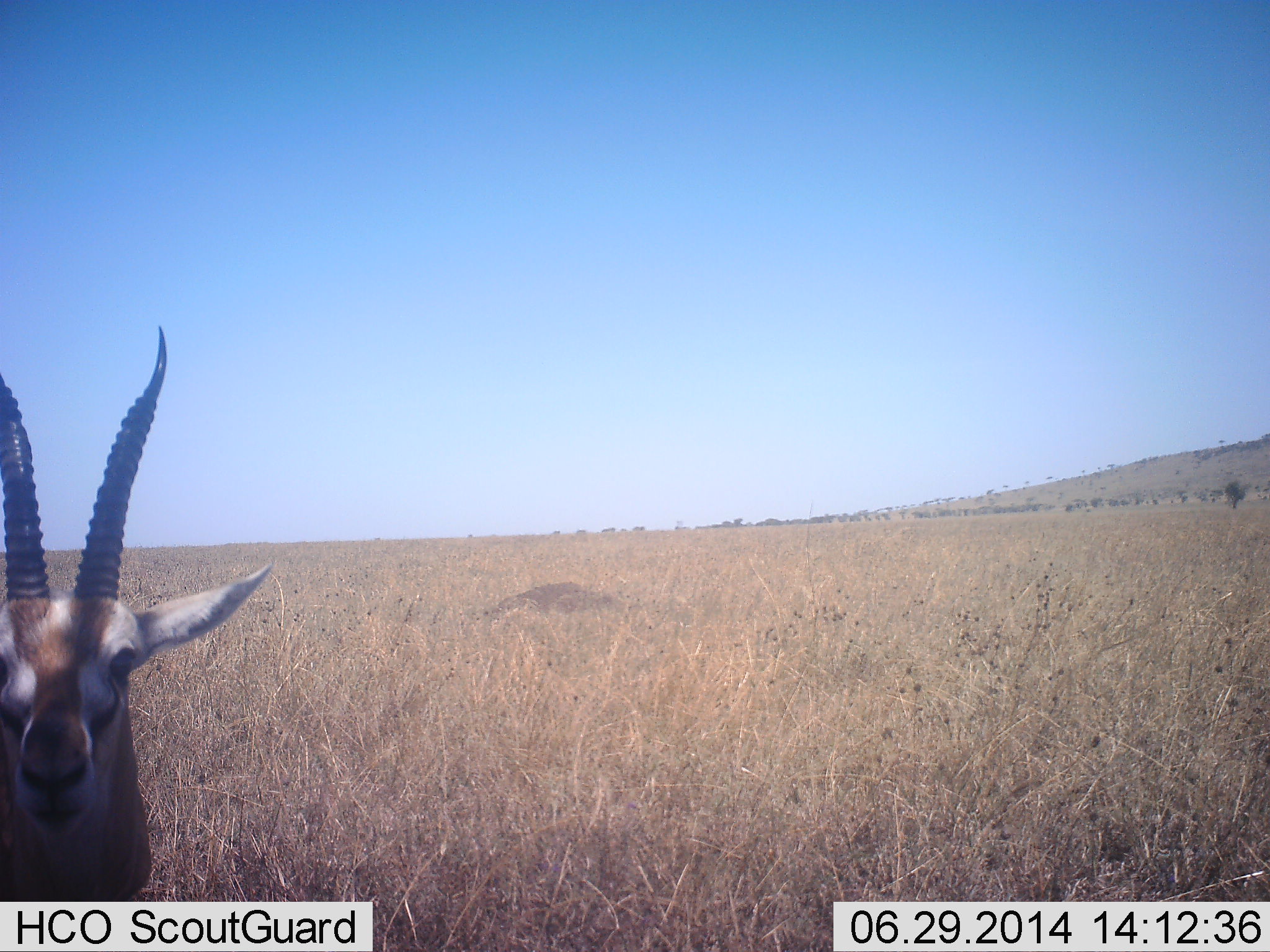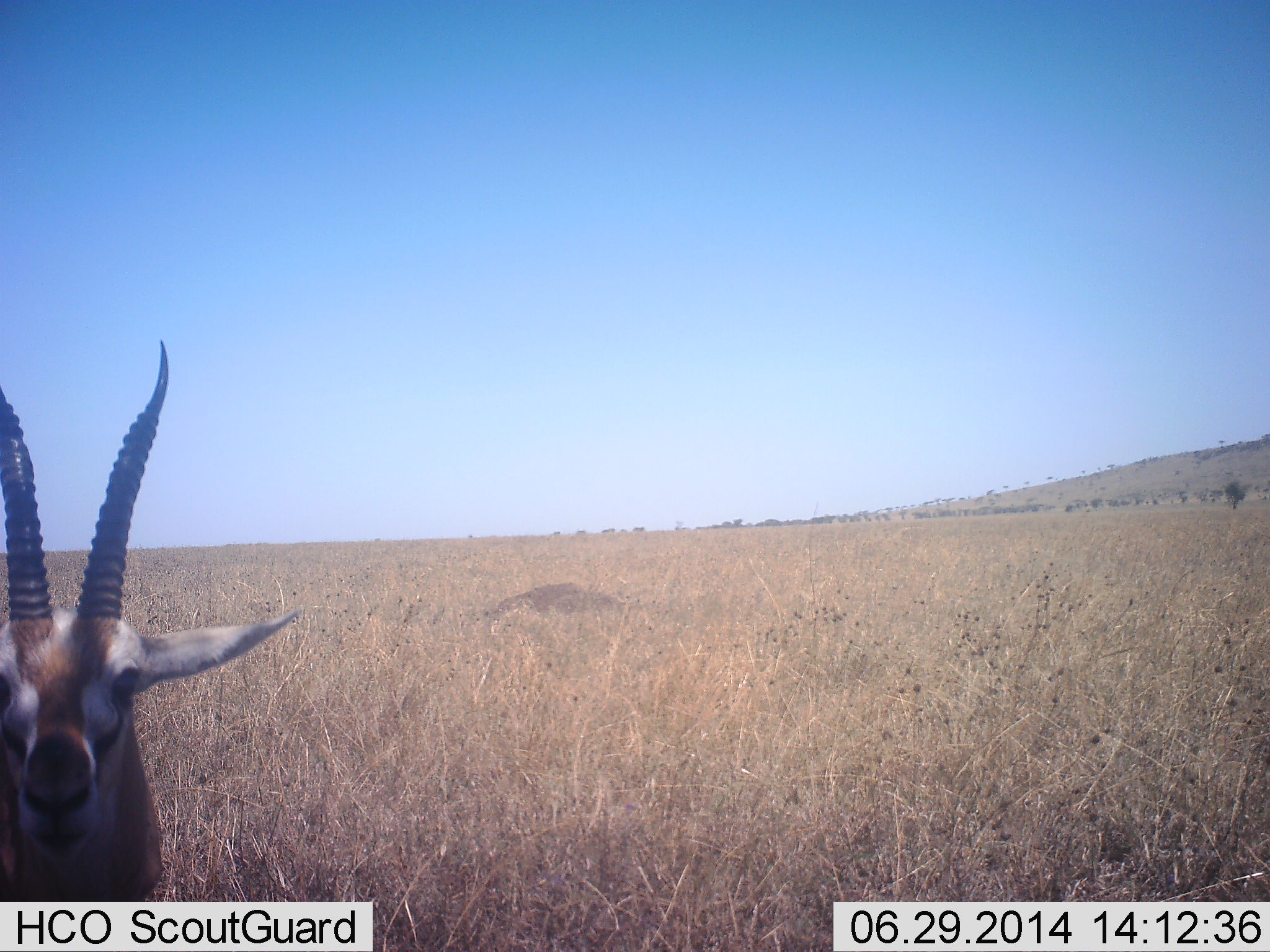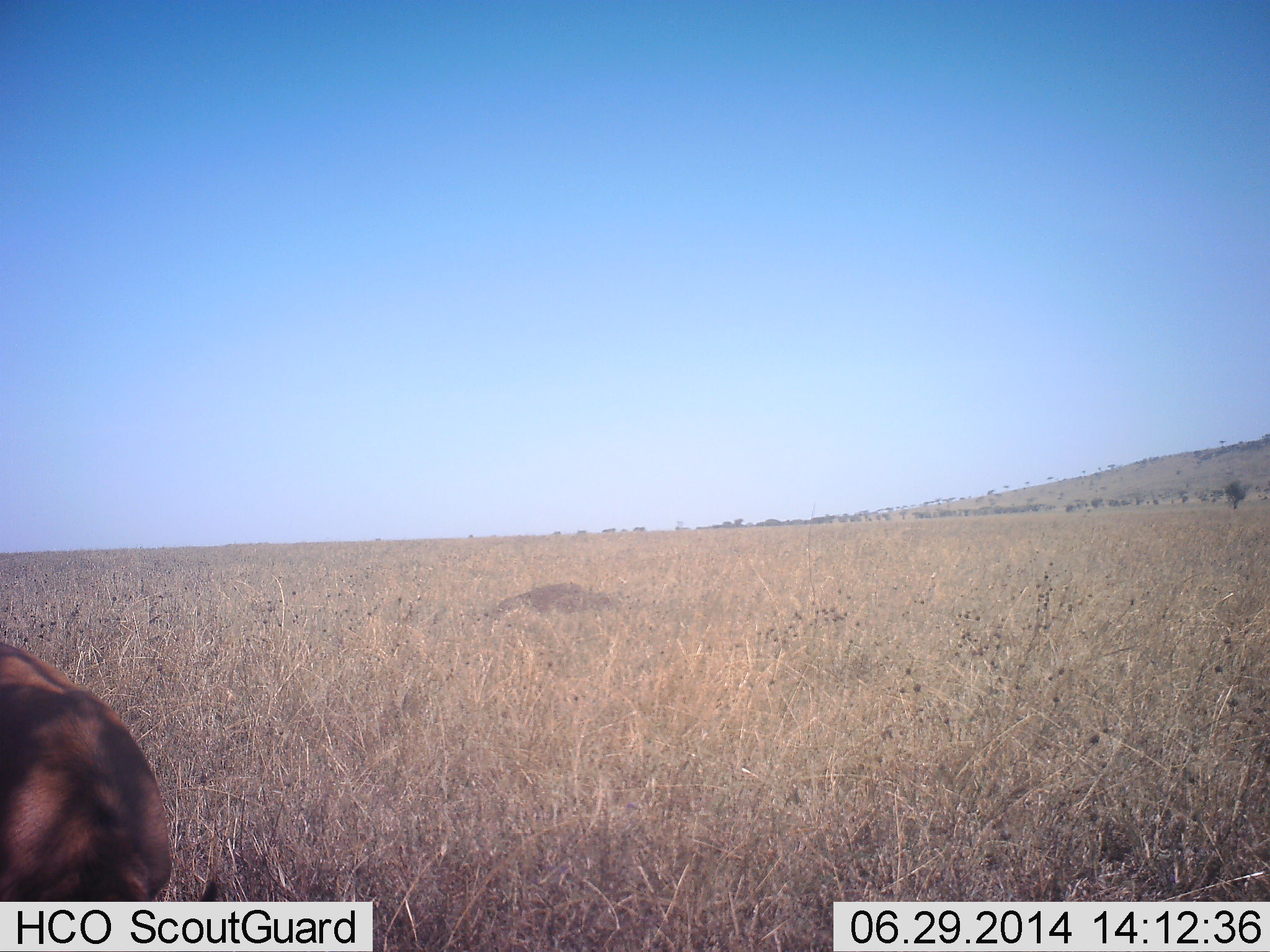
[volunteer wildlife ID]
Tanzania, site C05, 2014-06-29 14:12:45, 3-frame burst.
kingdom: Animalia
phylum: Chordata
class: Mammalia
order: Artiodactyla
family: Bovidae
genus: Eudorcas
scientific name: Eudorcas thomsonii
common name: thomson's gazelle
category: gazellethomsons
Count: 1.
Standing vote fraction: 90%.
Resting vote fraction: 0%.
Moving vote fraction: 0%.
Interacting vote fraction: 10%.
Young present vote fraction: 0%.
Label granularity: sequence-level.